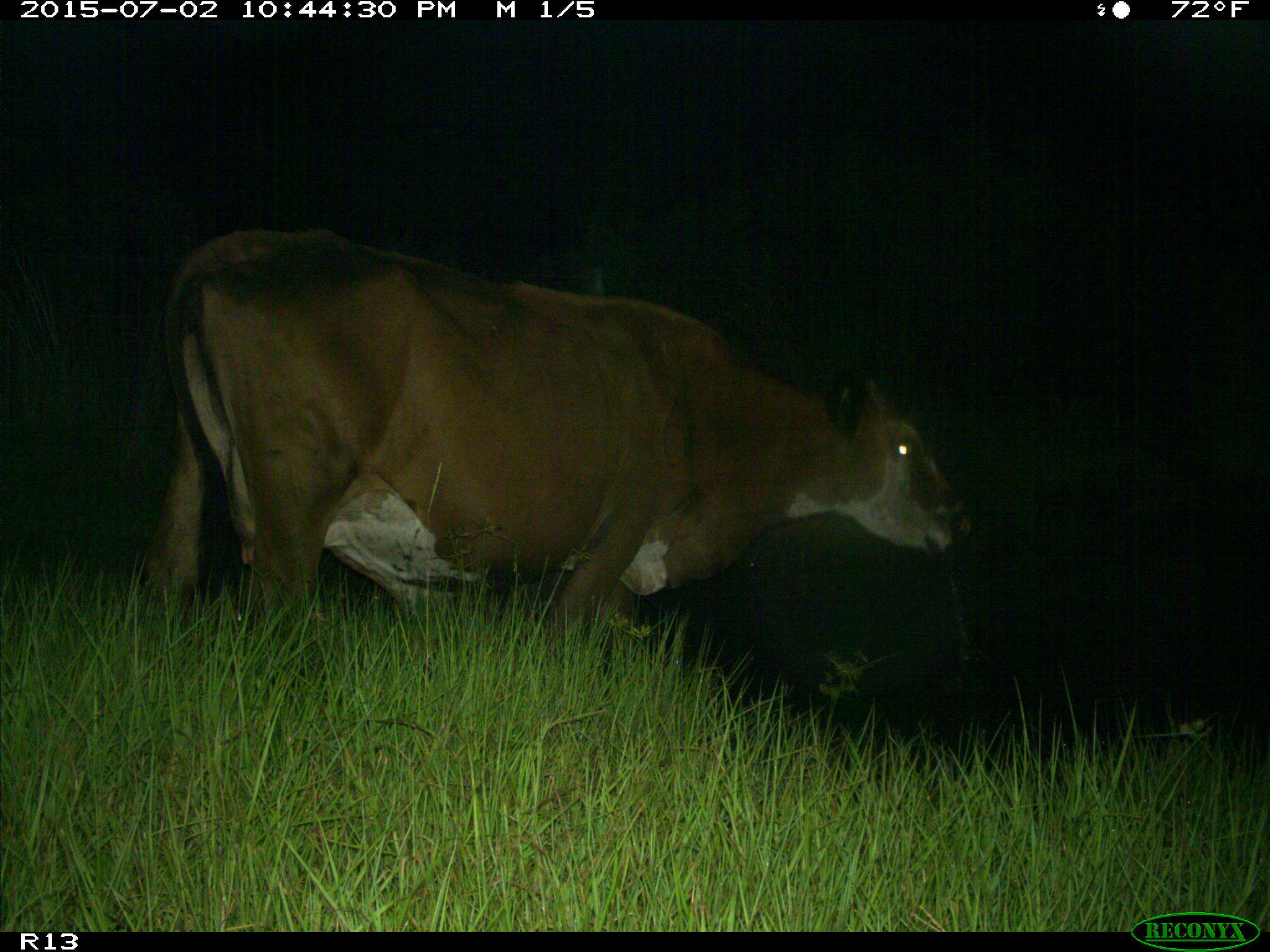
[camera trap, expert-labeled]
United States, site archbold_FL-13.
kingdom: Animalia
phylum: Chordata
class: Mammalia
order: Artiodactyla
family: Bovidae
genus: Bos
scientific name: Bos taurus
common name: domestic cow